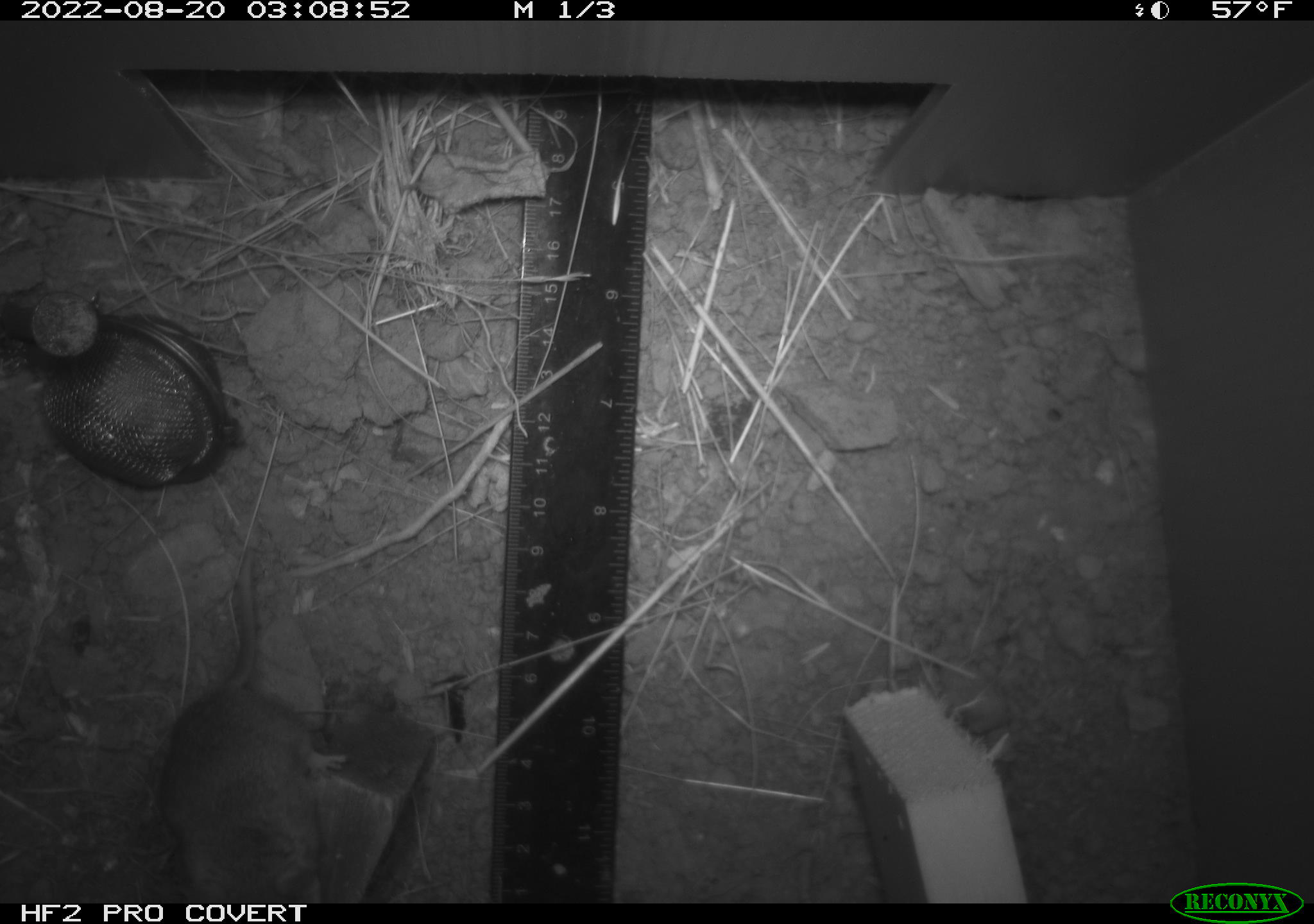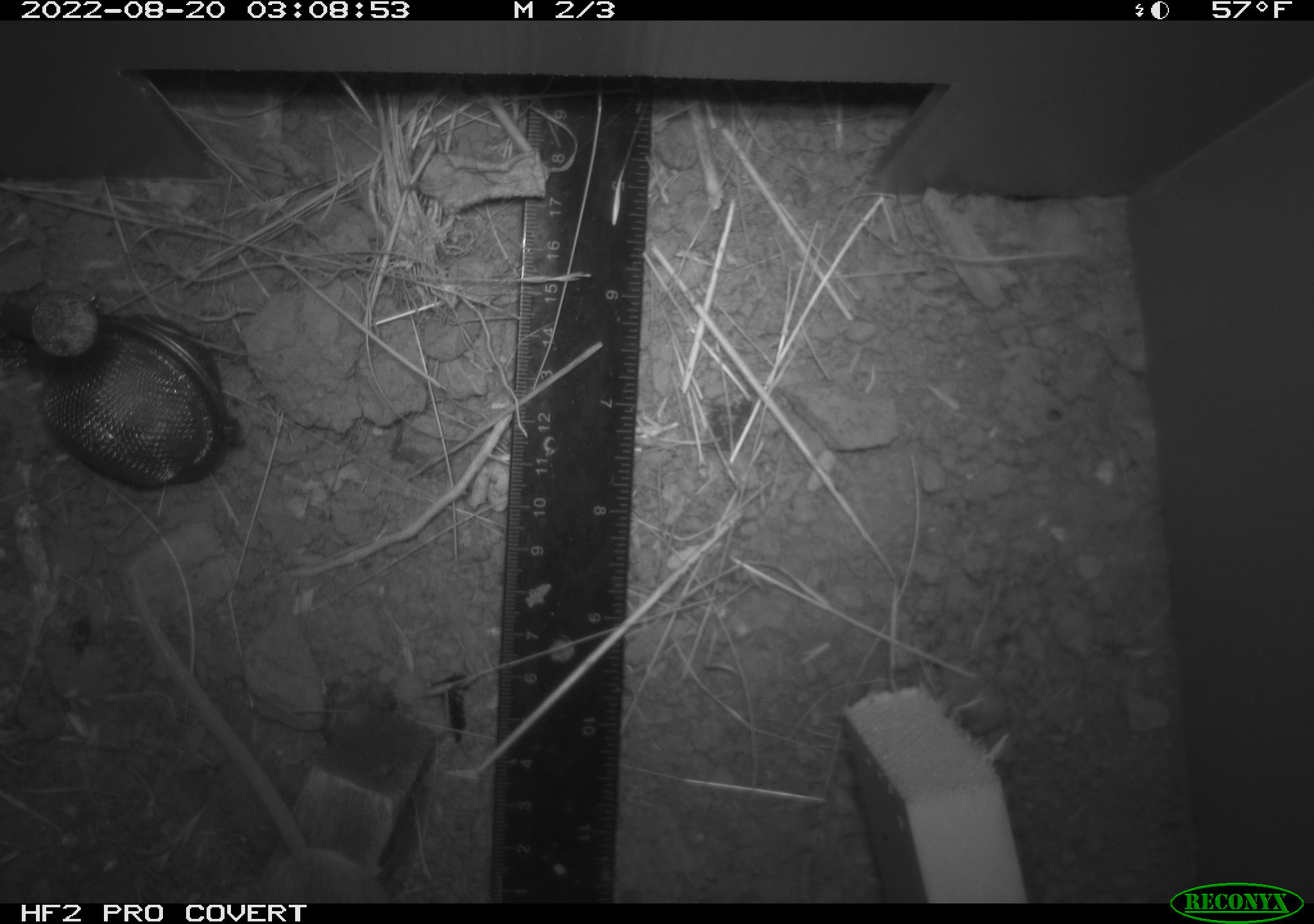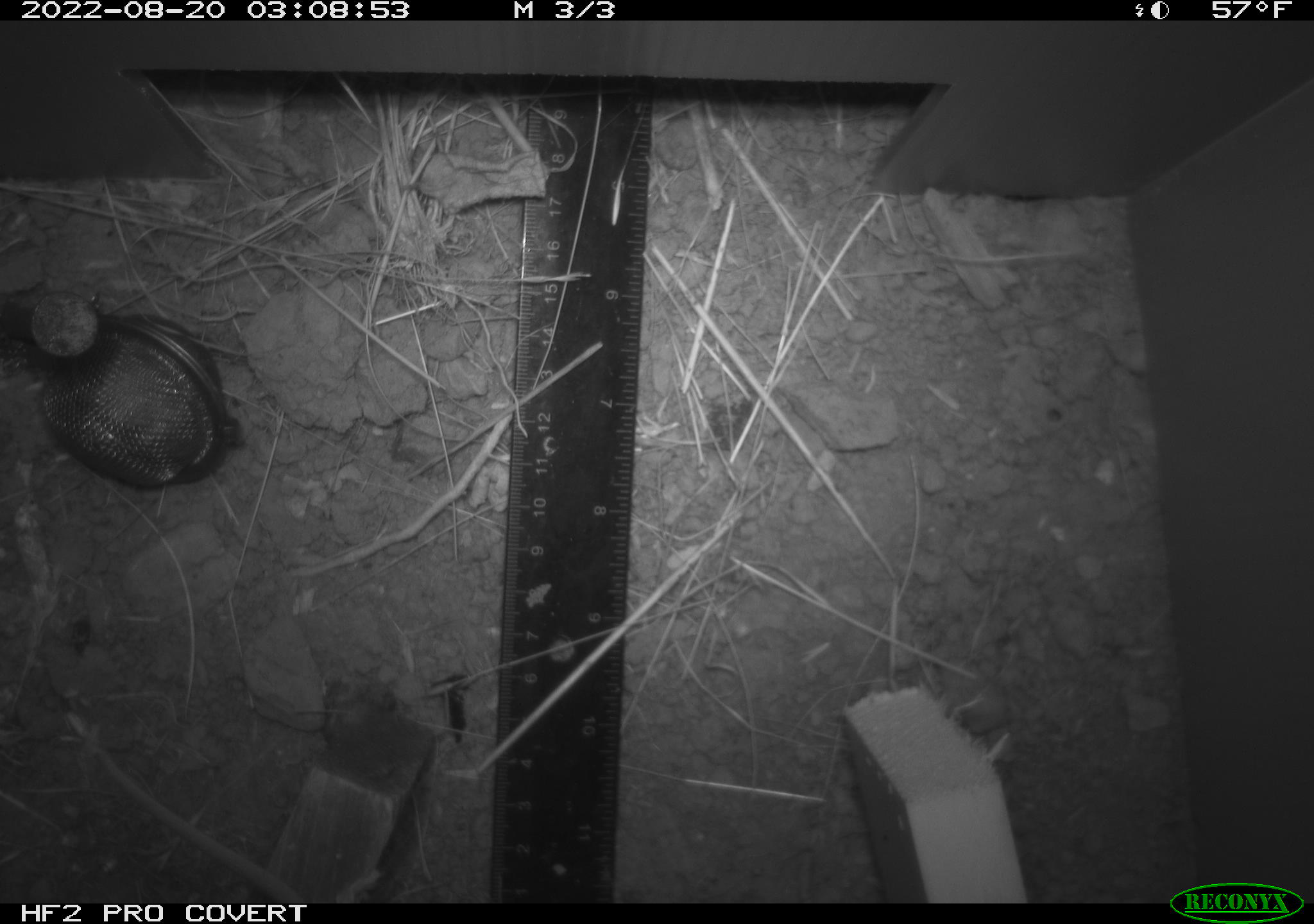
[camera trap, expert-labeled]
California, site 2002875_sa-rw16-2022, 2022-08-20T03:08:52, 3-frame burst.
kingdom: Animalia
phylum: Chordata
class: Mammalia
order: Rodentia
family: Cricetidae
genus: Neotoma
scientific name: Neotoma fuscipes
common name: dusky-footed woodrat